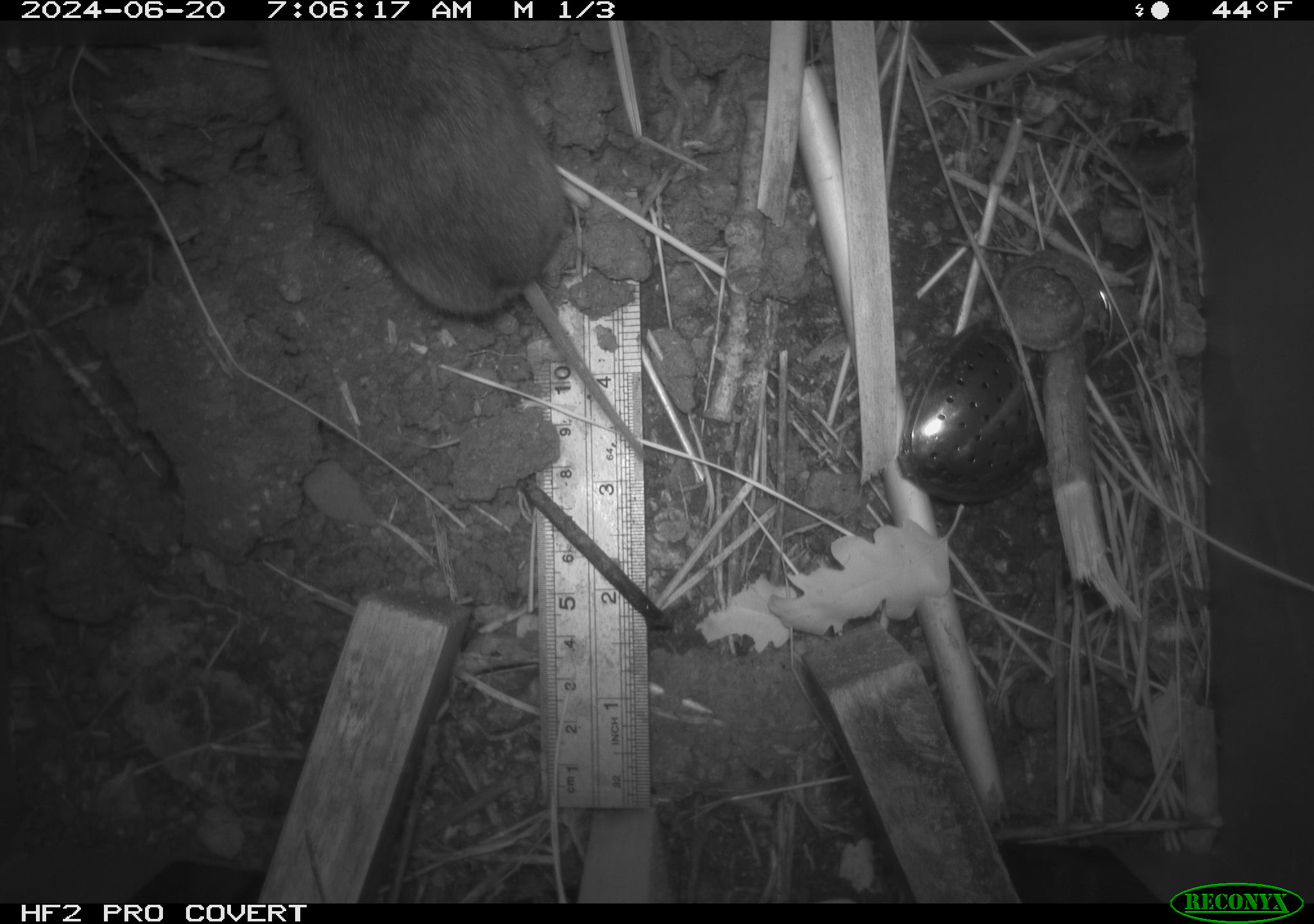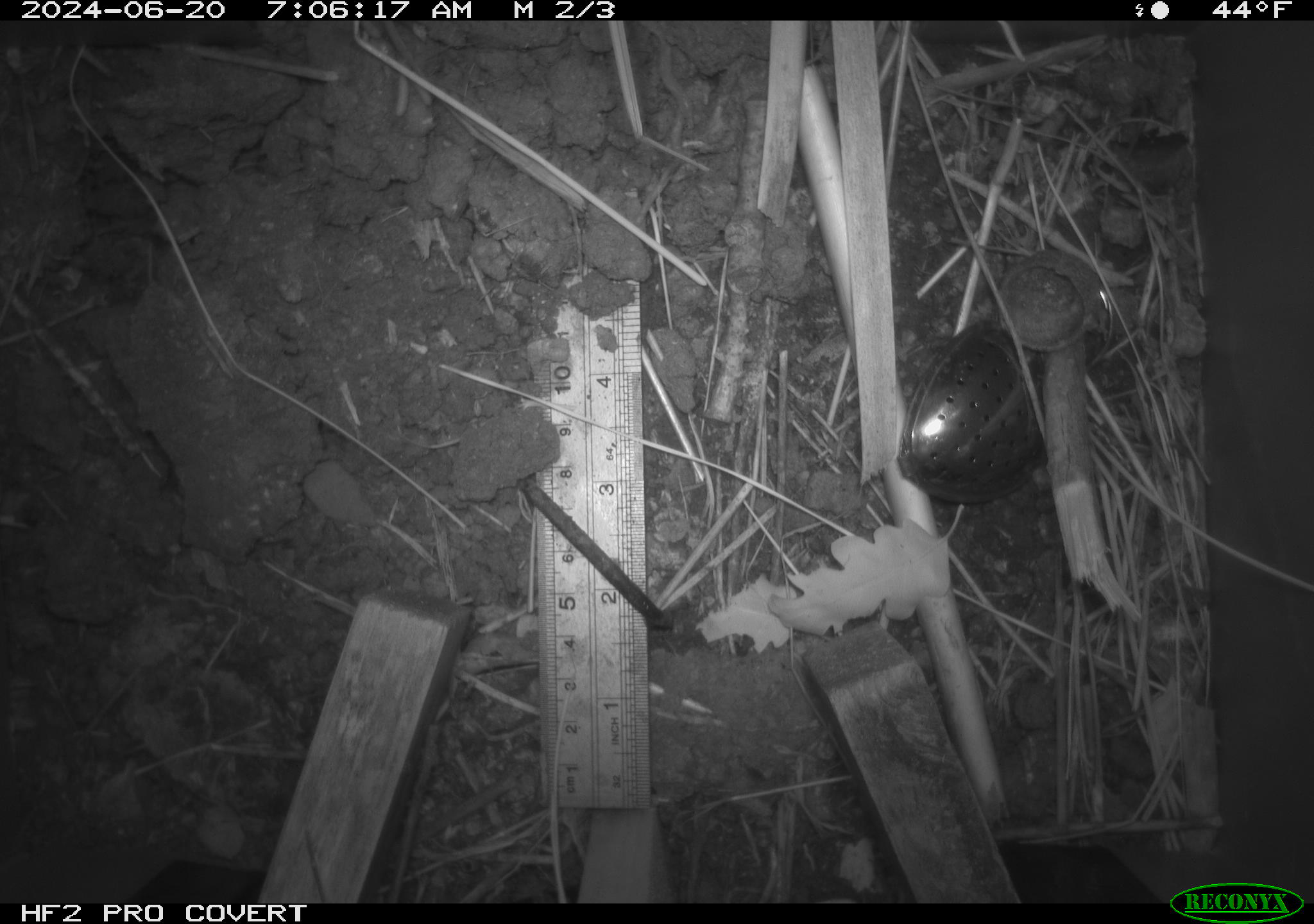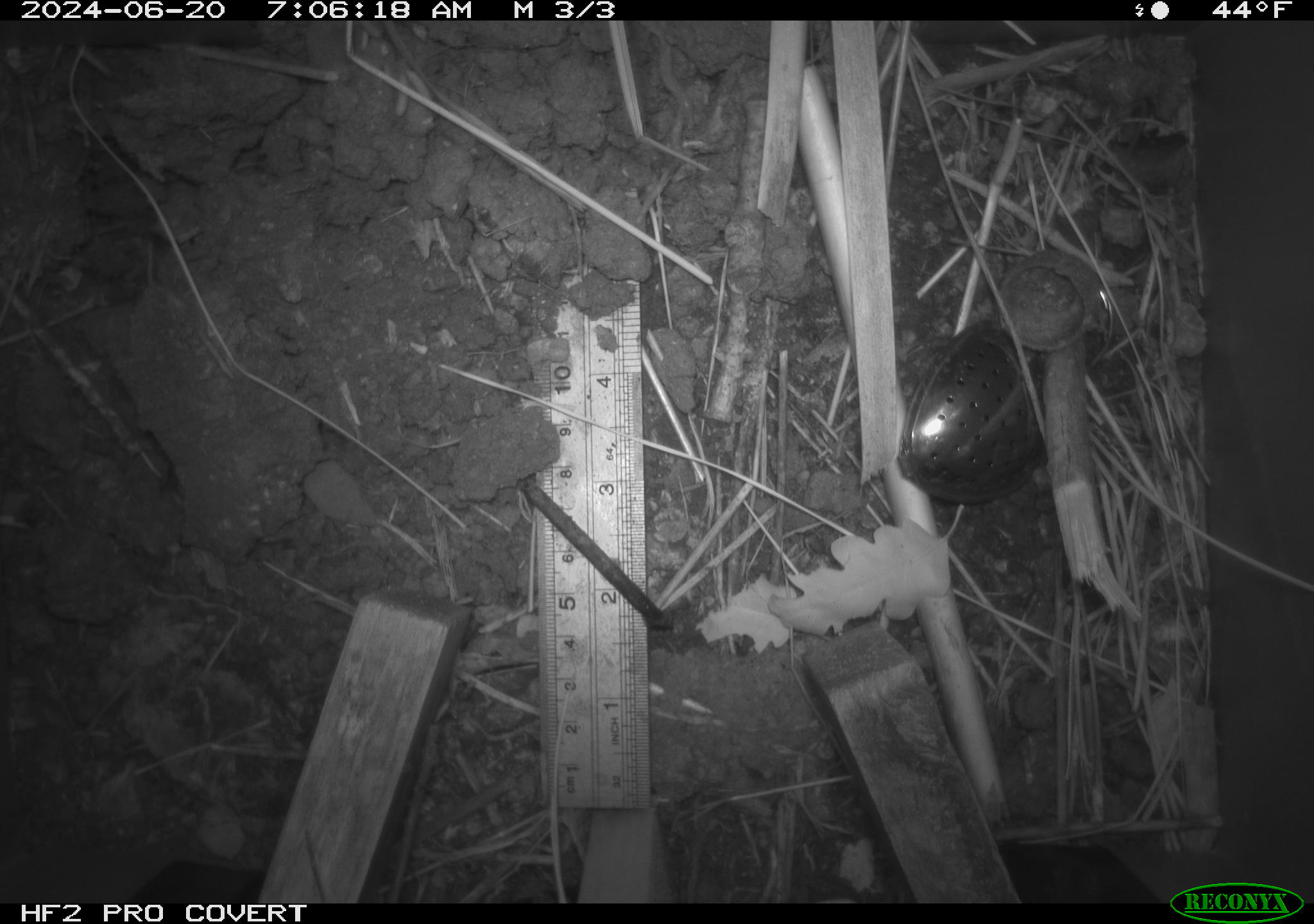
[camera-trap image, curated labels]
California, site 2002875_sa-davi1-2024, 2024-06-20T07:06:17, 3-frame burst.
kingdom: Animalia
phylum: Chordata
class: Mammalia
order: Rodentia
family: Cricetidae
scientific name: Arvicolinae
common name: voles, lemmings, and muskrats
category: arvicolinae subfamily